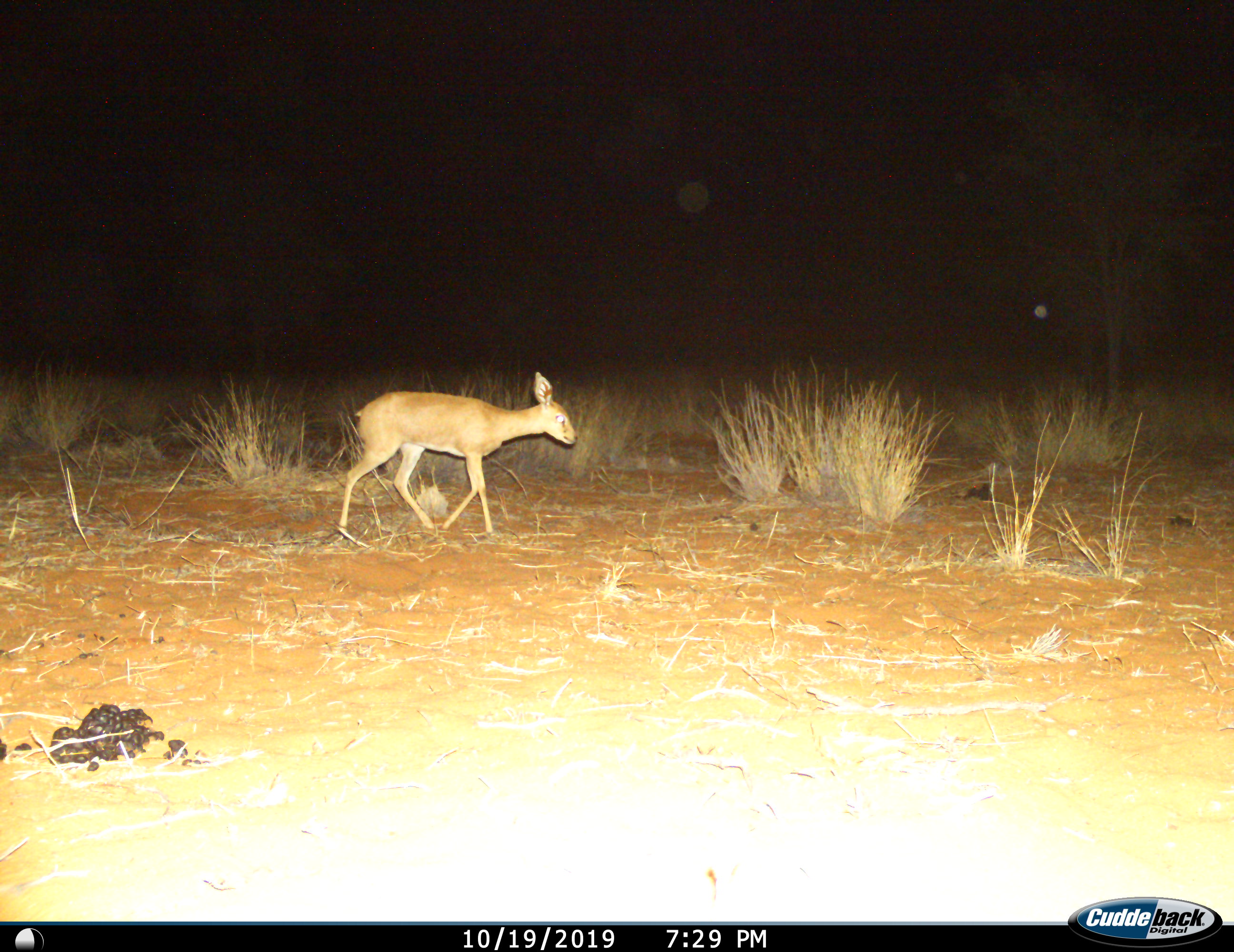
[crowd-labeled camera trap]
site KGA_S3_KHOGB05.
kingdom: Animalia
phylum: Chordata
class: Mammalia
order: Artiodactyla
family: Bovidae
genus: Raphicerus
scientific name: Raphicerus campestris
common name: steenbok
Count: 1.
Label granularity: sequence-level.